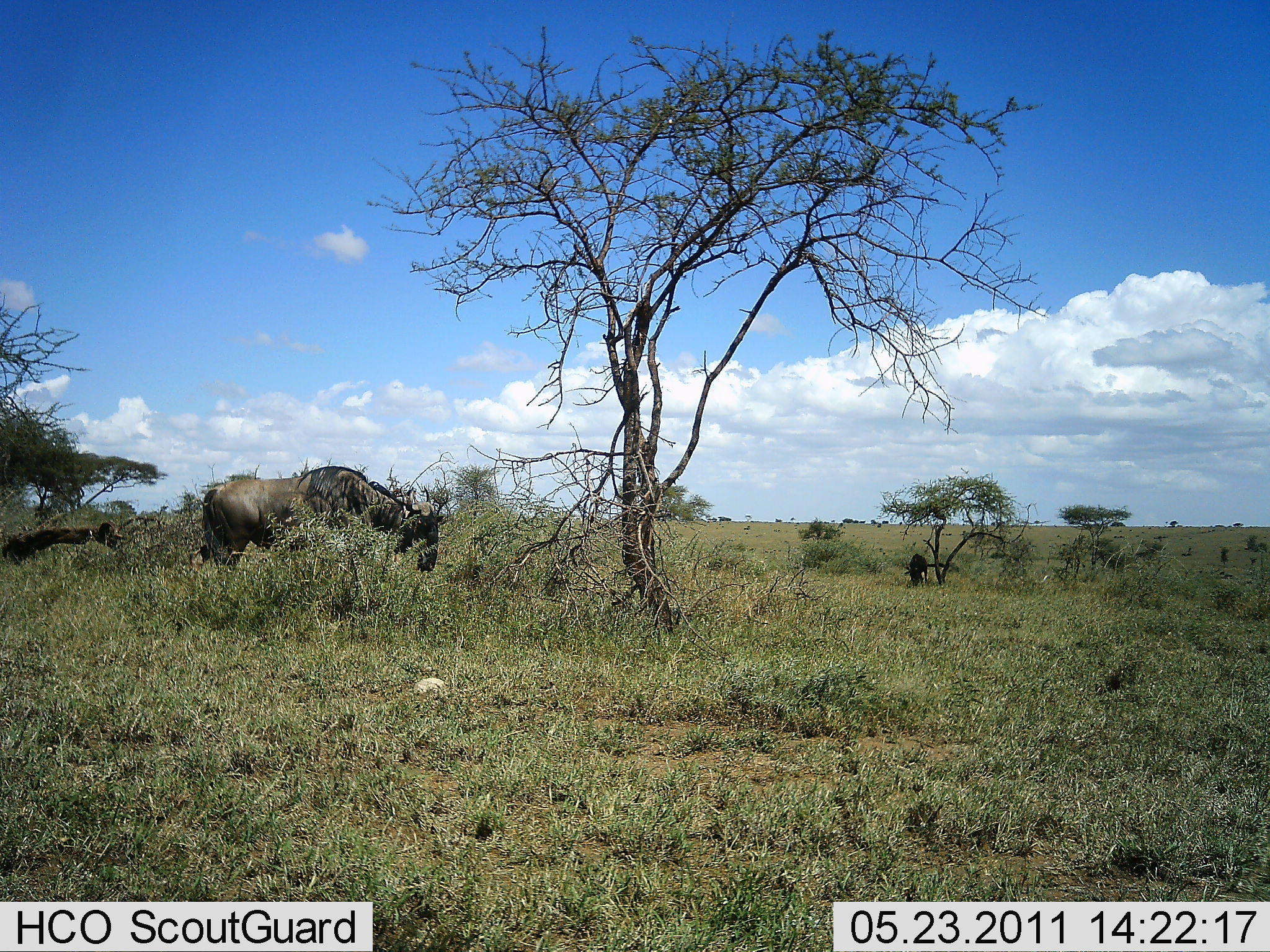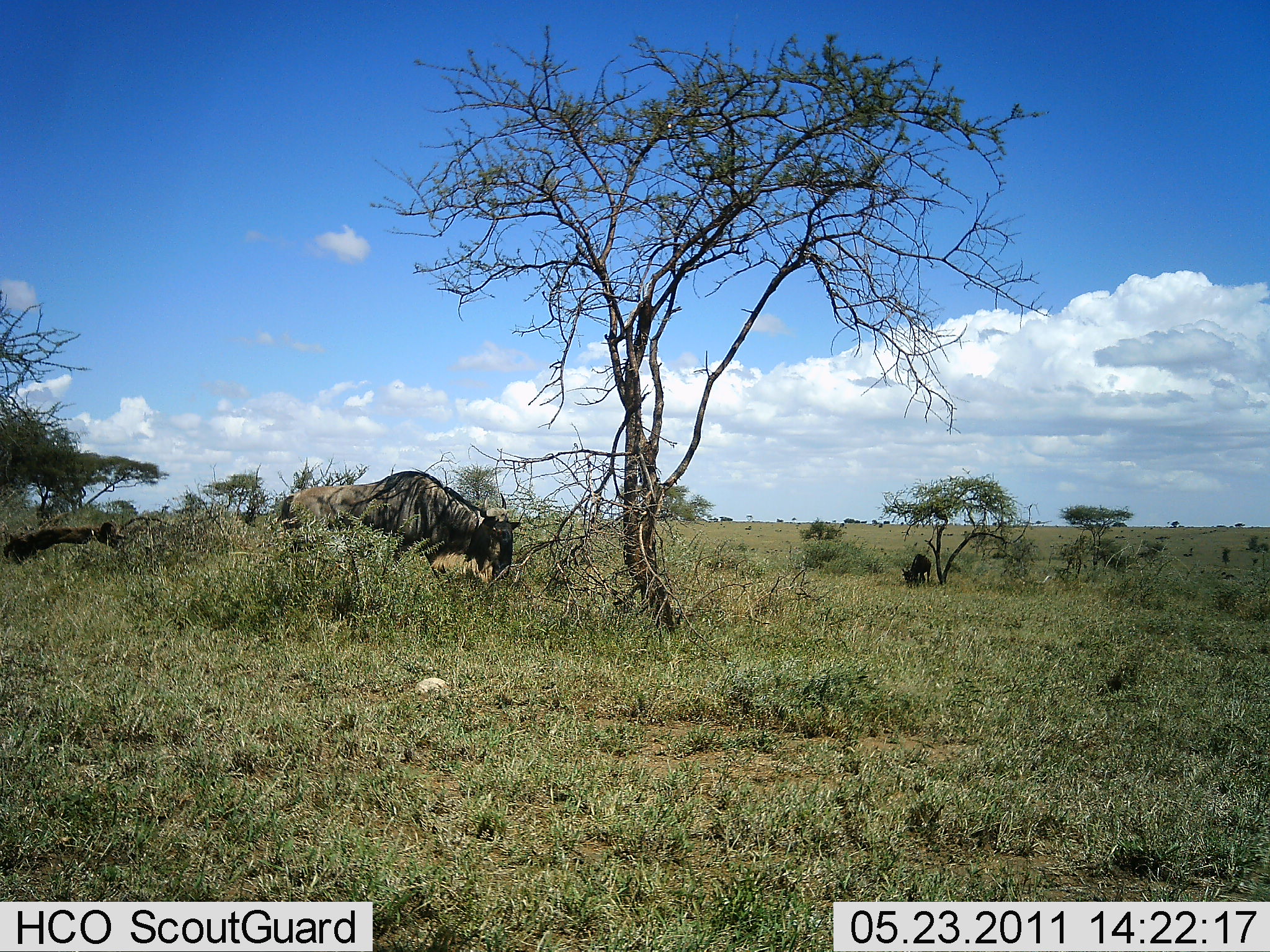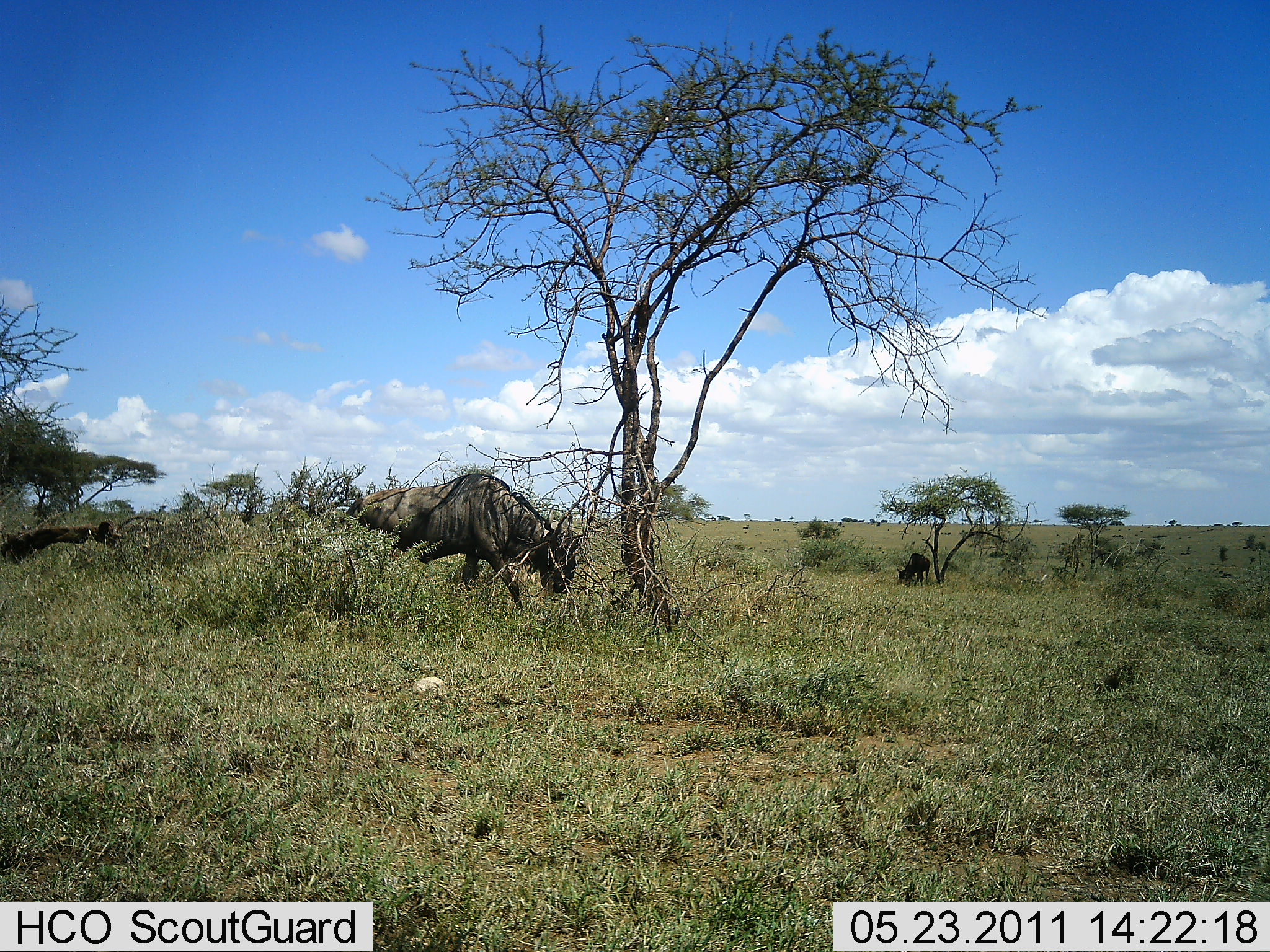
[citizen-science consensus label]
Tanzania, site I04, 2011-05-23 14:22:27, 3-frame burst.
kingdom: Animalia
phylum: Chordata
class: Mammalia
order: Artiodactyla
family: Bovidae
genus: Connochaetes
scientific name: Connochaetes taurinus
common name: blue wildebeest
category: wildebeest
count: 2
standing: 0%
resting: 0%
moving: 85%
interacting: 0%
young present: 8%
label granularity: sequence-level